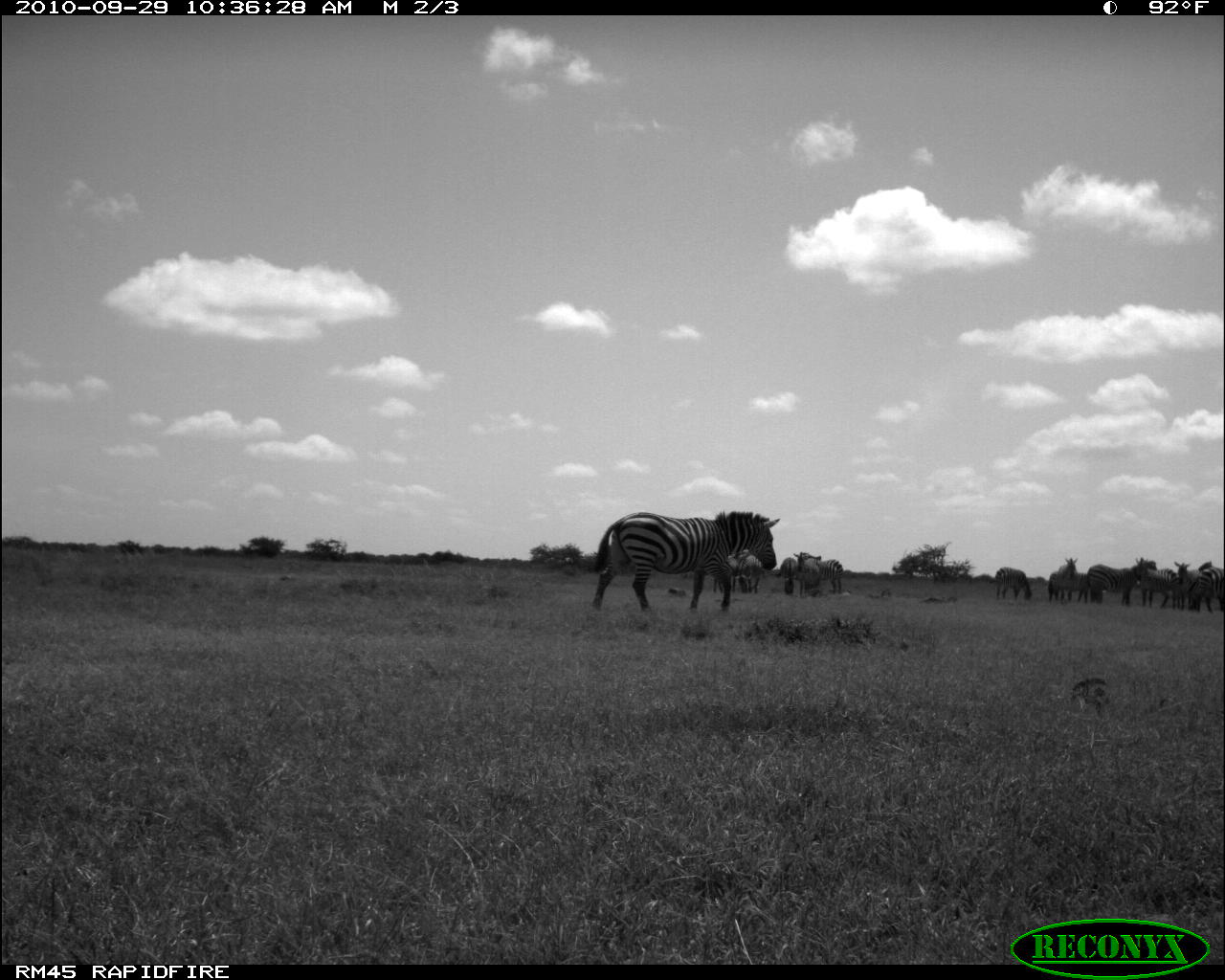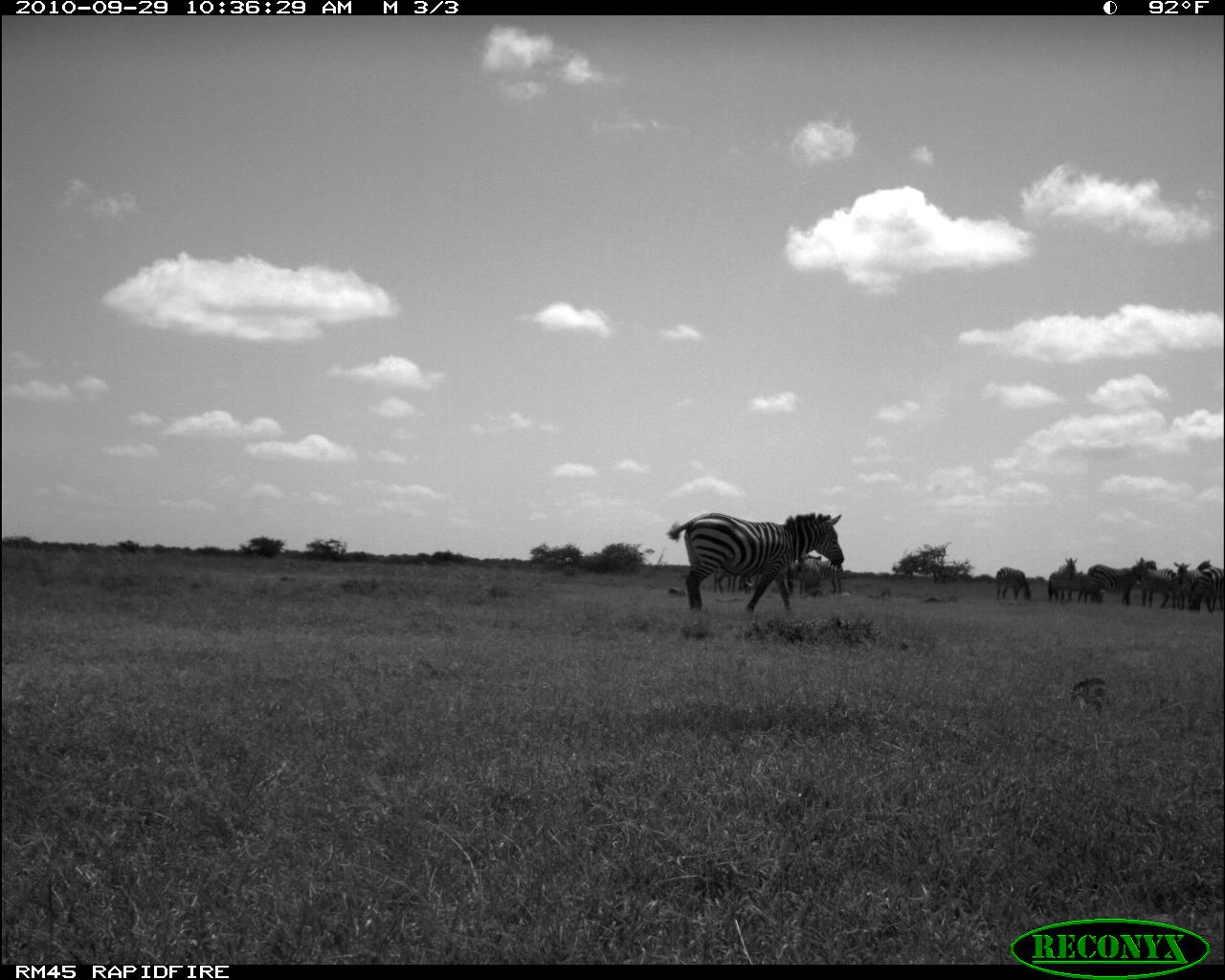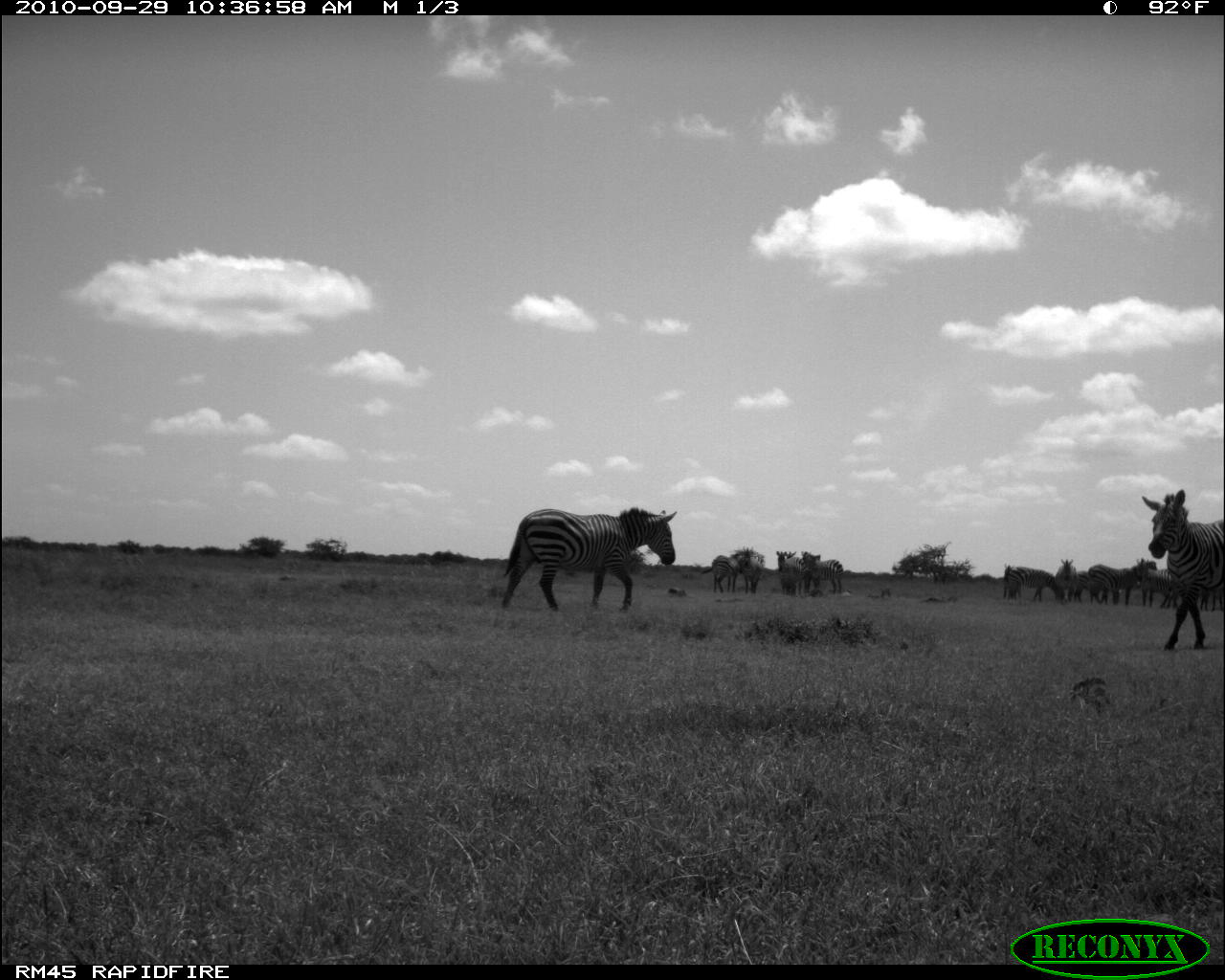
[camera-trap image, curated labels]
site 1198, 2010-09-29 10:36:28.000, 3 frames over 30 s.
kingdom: Animalia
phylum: Chordata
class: Mammalia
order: Perissodactyla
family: Equidae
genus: Equus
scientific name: Equus quagga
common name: plains zebra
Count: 14.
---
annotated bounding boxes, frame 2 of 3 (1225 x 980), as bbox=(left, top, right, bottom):
equus quagga: bbox=(664, 509, 843, 614)
group: bbox=(704, 550, 1225, 614)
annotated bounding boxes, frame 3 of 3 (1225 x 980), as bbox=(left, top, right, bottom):
equus quagga: bbox=(497, 504, 678, 611); bbox=(1138, 484, 1223, 652)
group: bbox=(699, 542, 1225, 613)